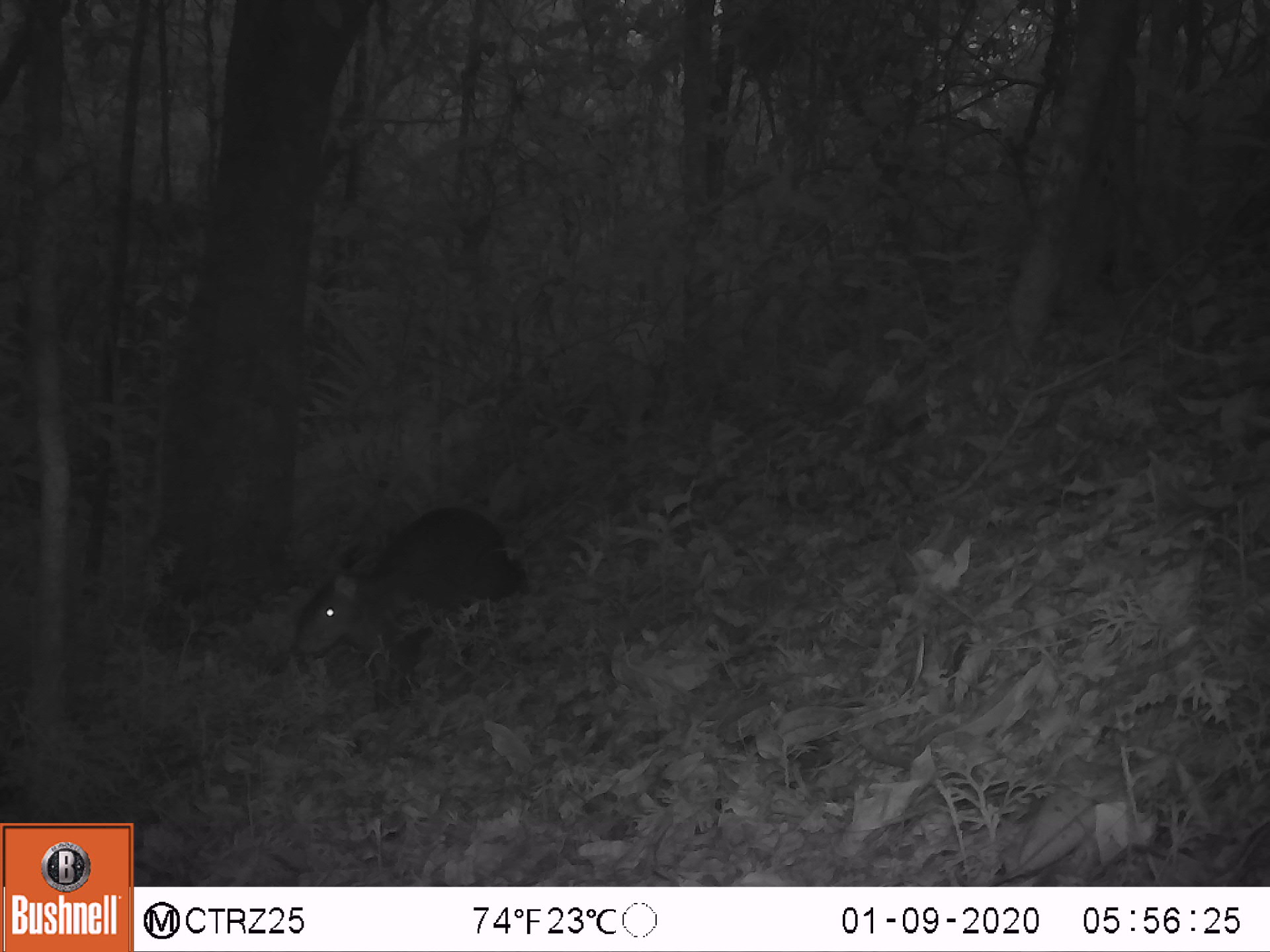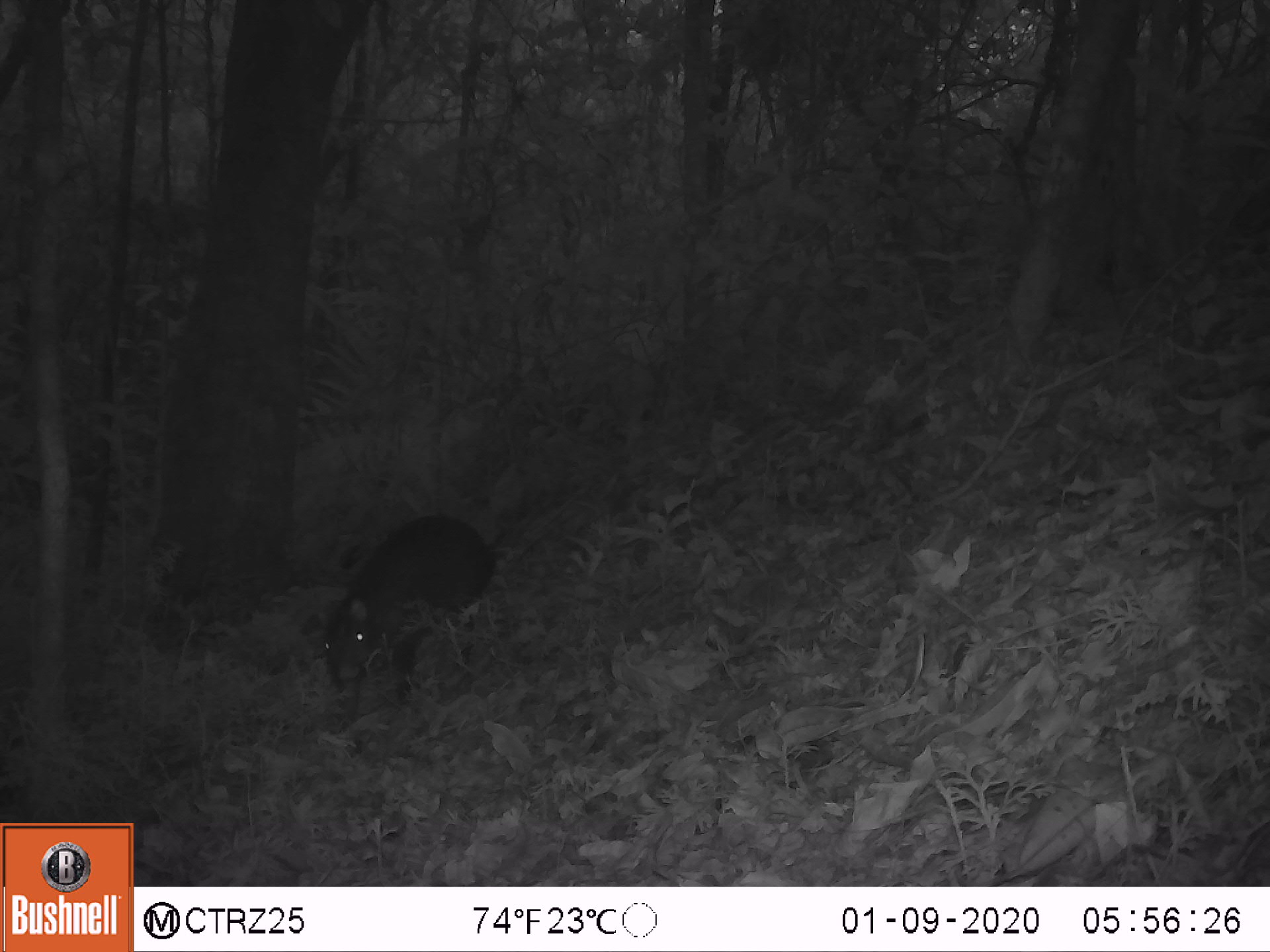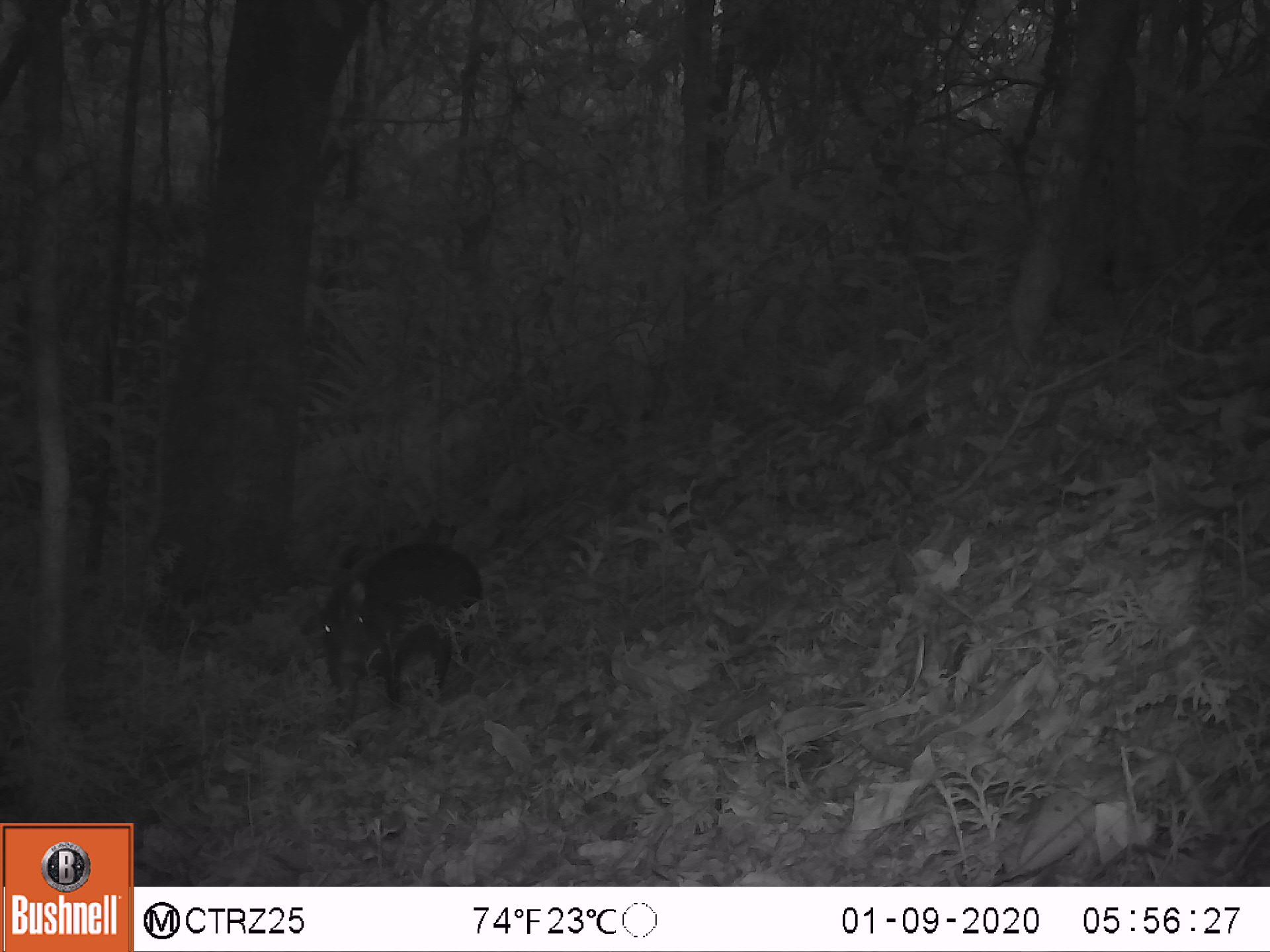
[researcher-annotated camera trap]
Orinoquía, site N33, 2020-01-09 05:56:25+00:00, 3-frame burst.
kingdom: Animalia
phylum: Chordata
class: Mammalia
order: Rodentia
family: Dasyproctidae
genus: Dasyprocta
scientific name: Dasyprocta fuliginosa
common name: black agouti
Black agouti (Dasyprocta fuliginosa).